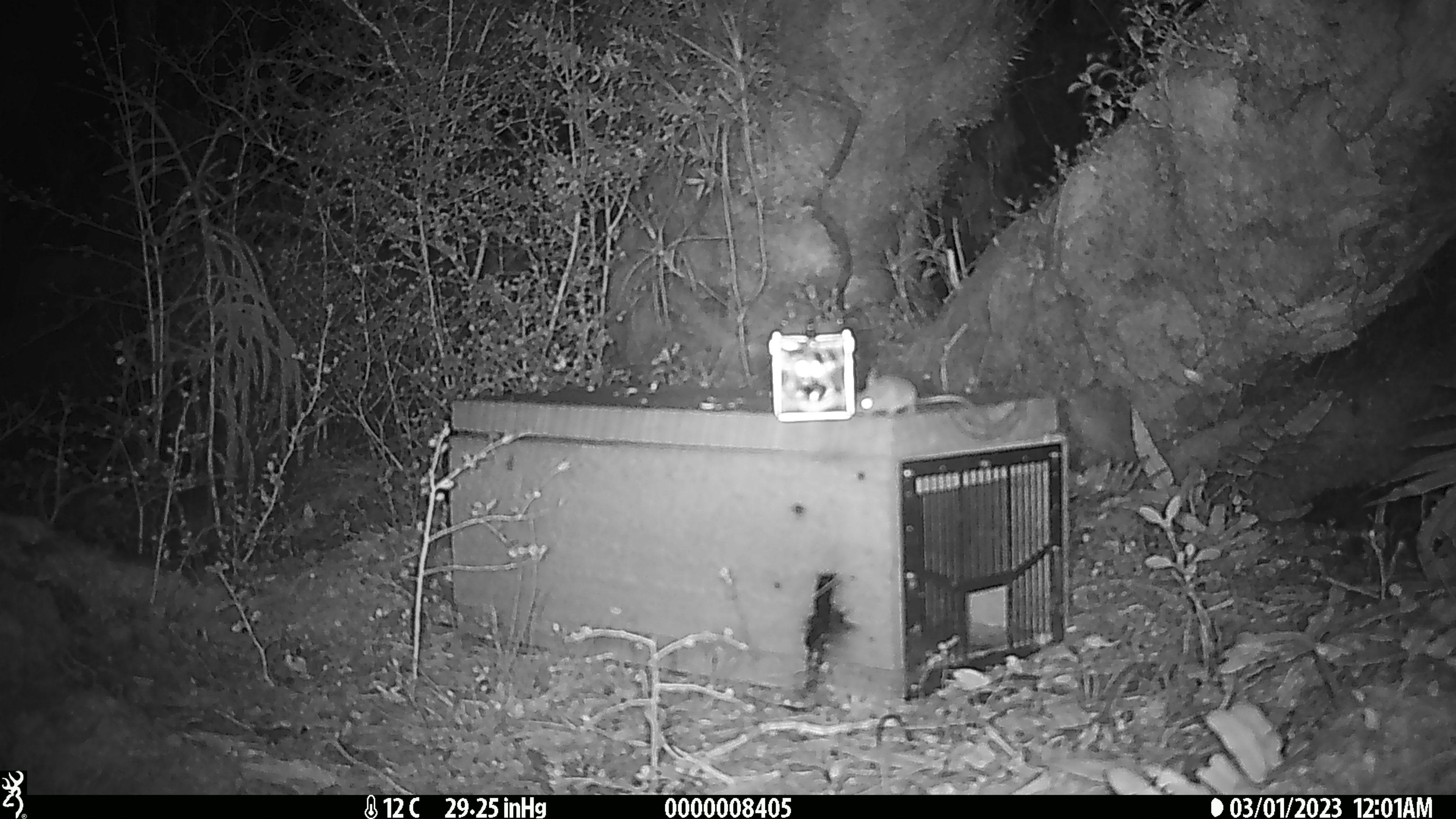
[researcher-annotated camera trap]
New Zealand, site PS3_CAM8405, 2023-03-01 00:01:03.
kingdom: Animalia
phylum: Chordata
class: Mammalia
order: Rodentia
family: Muridae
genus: Mus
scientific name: Mus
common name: mouse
Mouse (Mus).